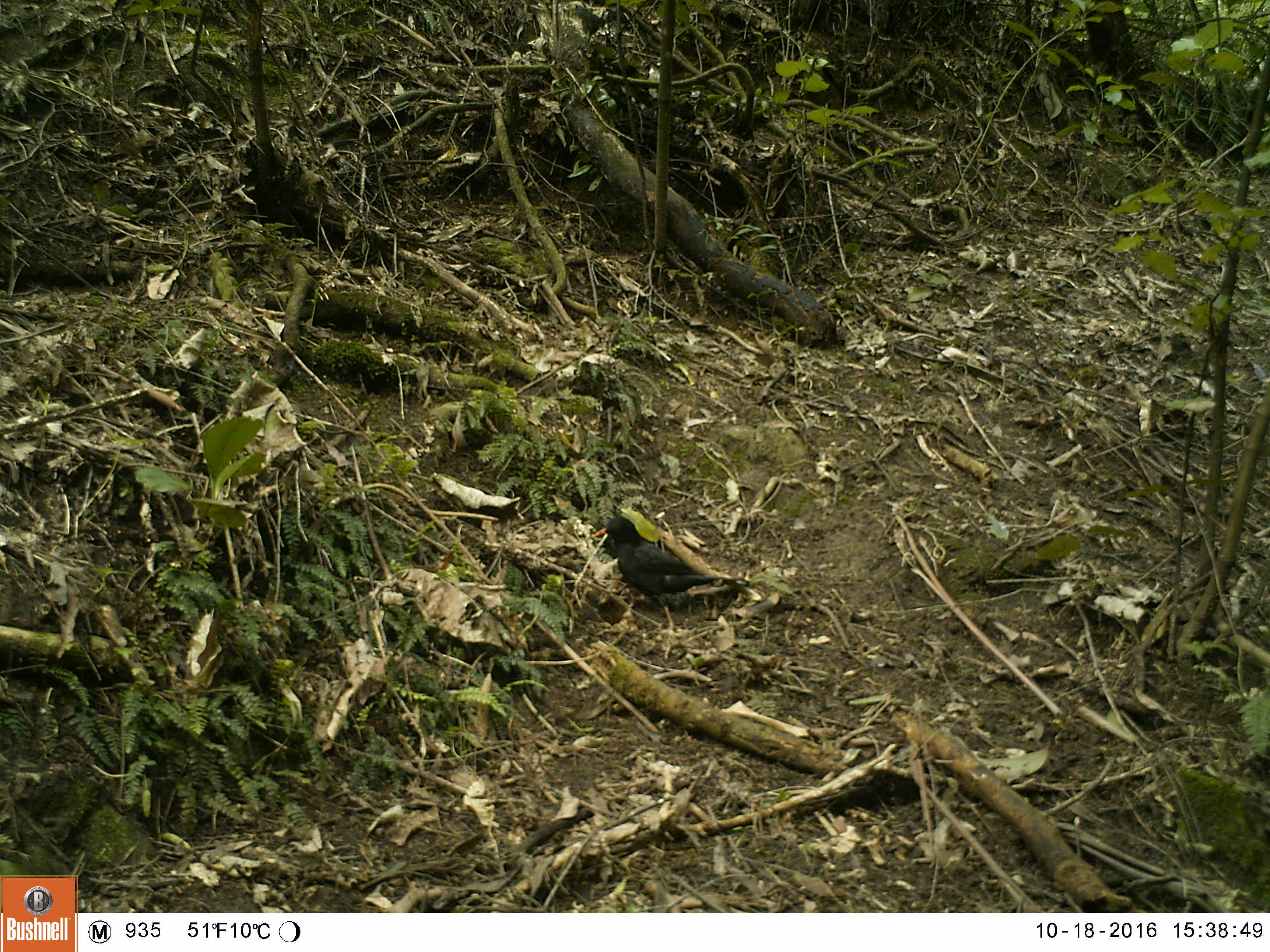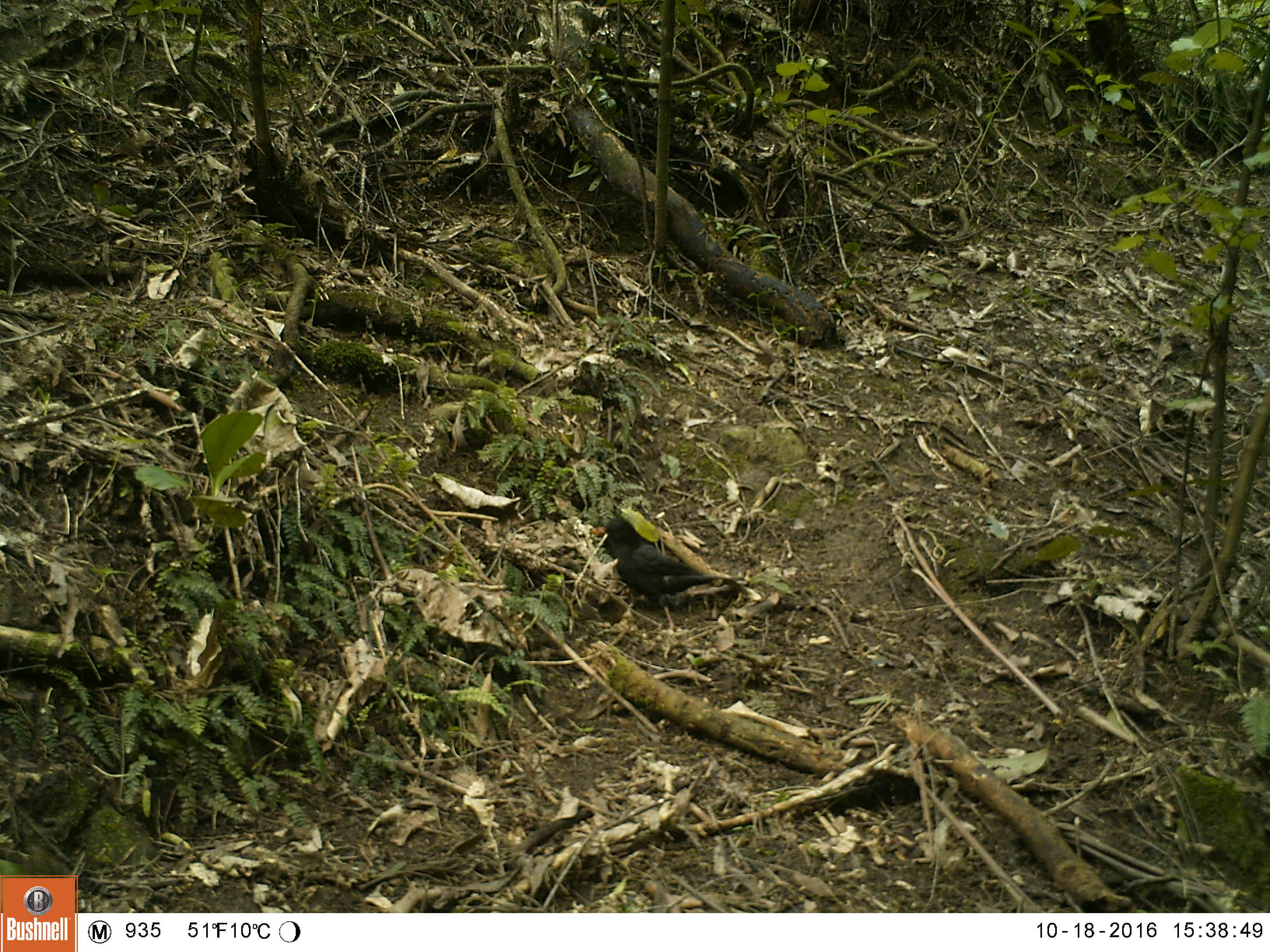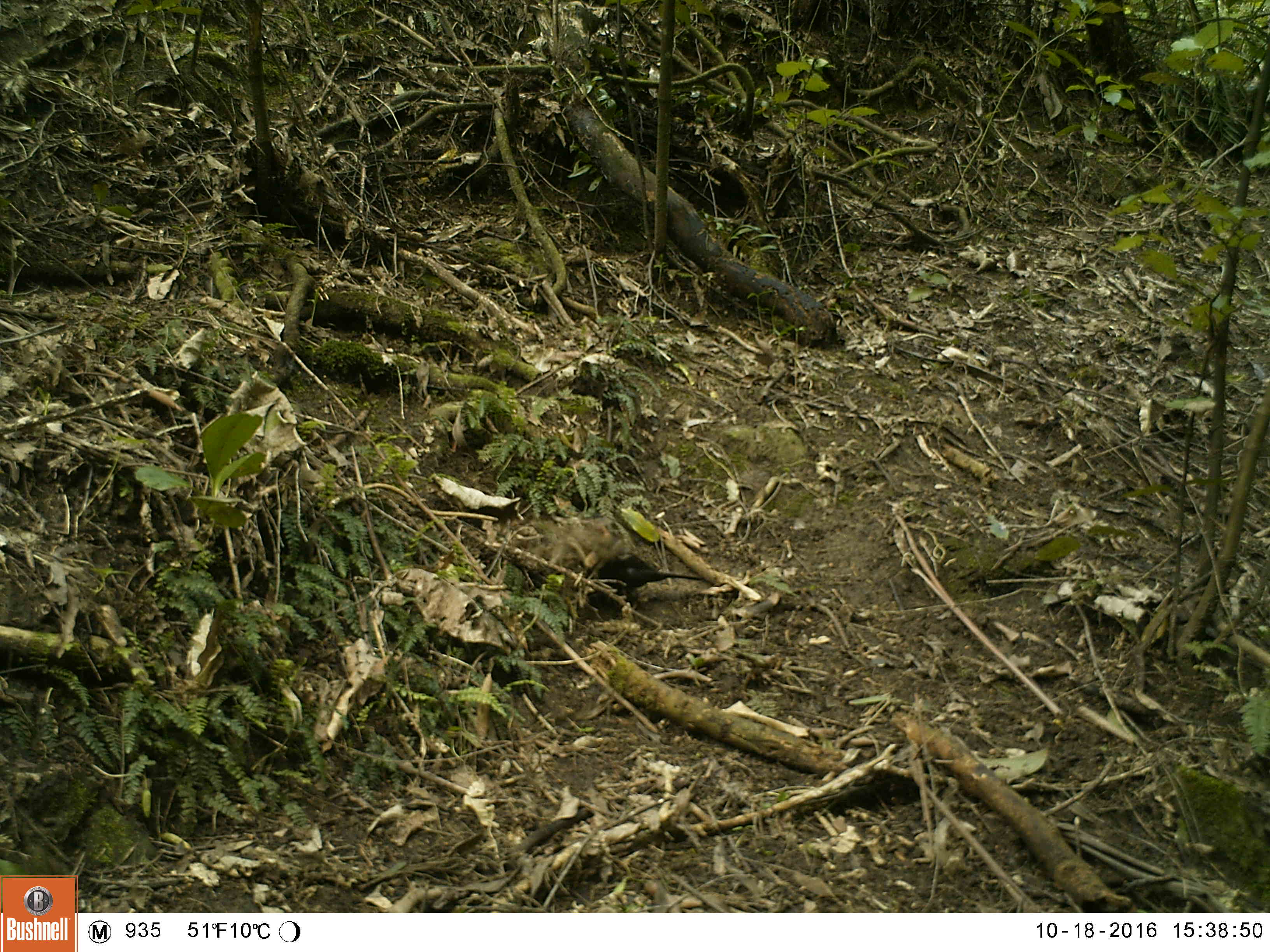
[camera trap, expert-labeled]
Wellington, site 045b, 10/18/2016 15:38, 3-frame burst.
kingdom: Animalia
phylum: Chordata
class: Aves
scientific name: Aves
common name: bird